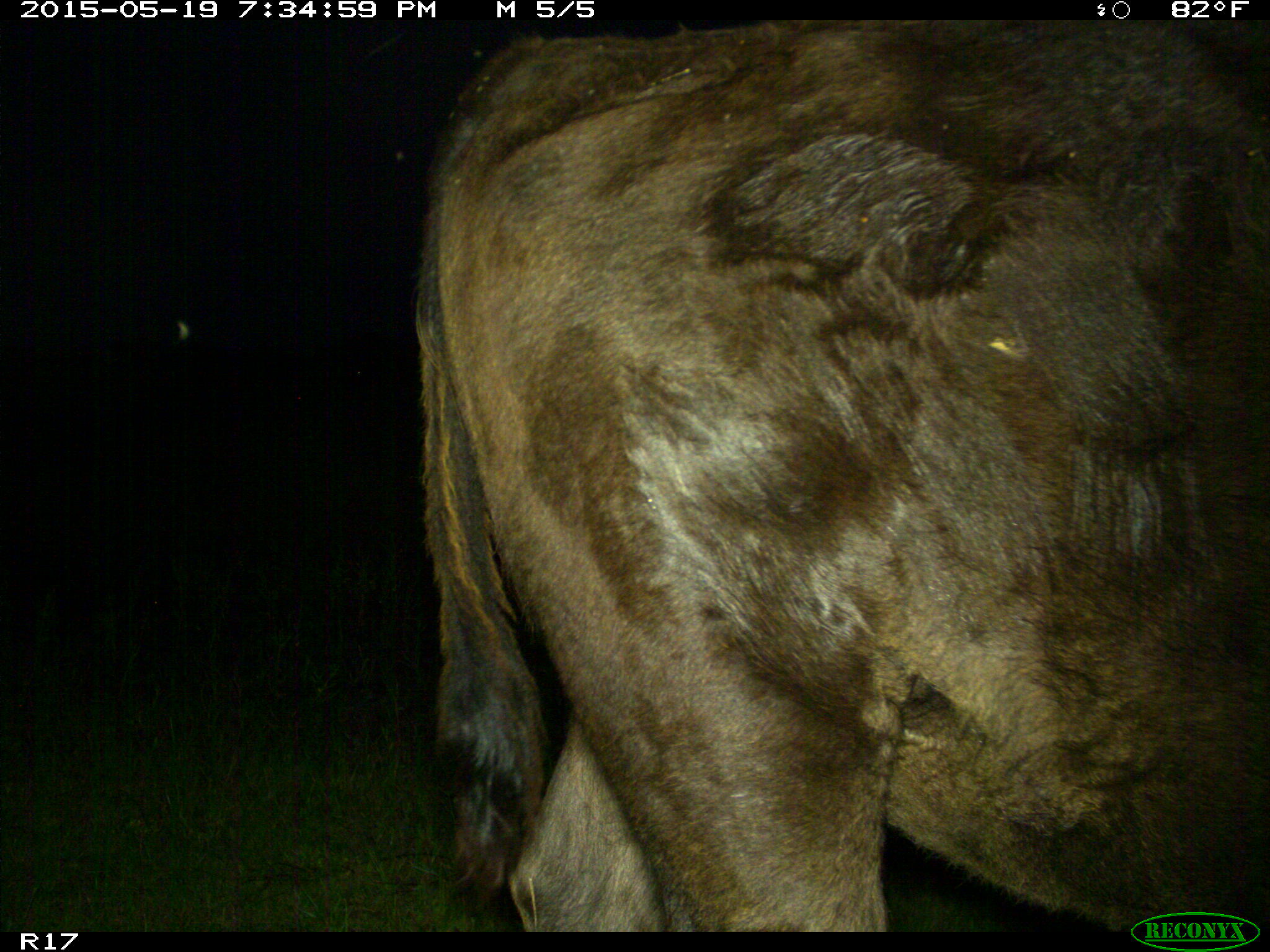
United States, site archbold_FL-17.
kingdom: Animalia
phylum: Chordata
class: Mammalia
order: Artiodactyla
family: Bovidae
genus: Bos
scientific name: Bos taurus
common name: domestic cow